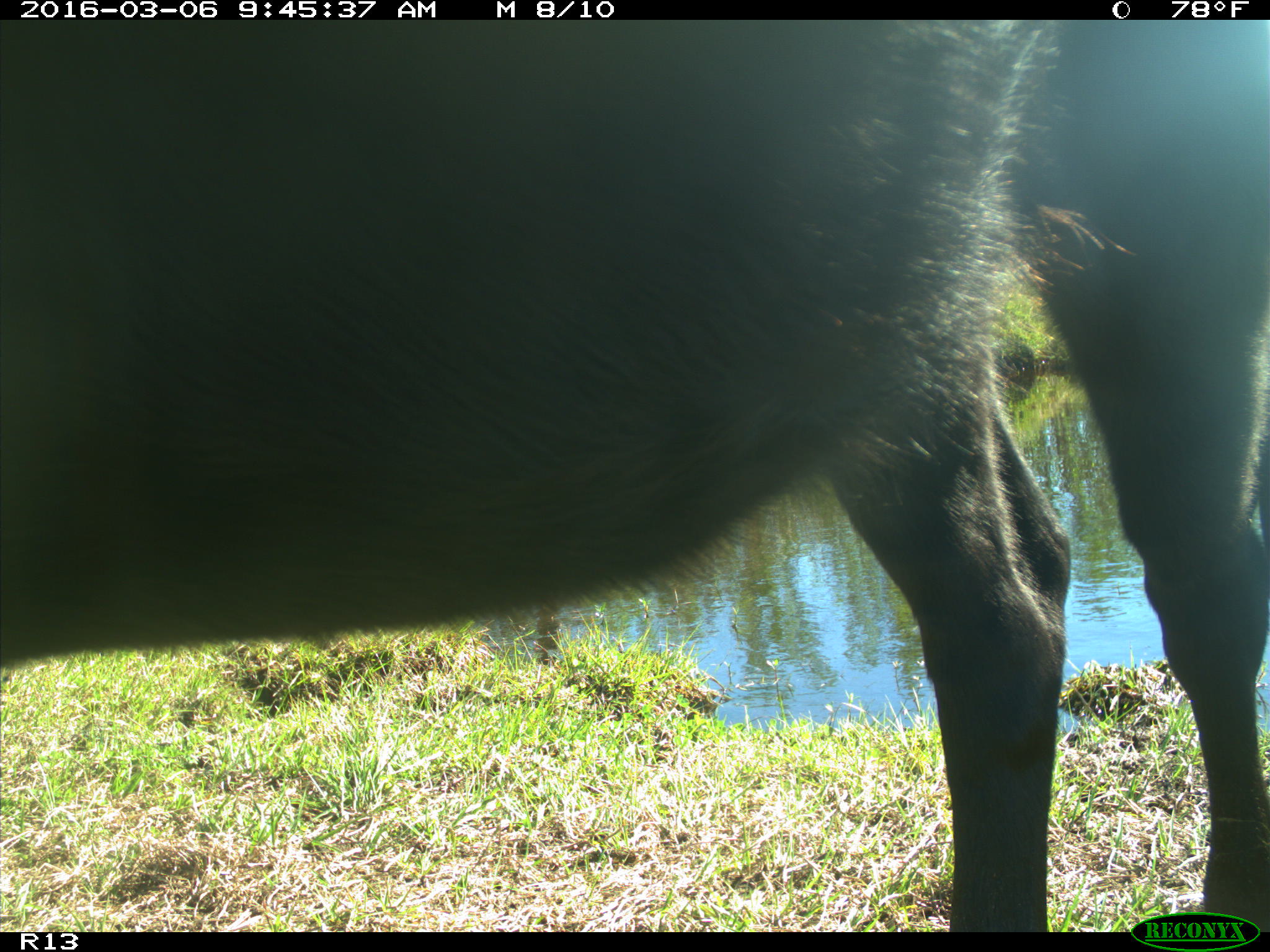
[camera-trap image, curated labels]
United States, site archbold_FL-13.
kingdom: Animalia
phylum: Chordata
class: Mammalia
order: Artiodactyla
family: Bovidae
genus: Bos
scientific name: Bos taurus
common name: domestic cow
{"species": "Bos taurus (domestic cow)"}